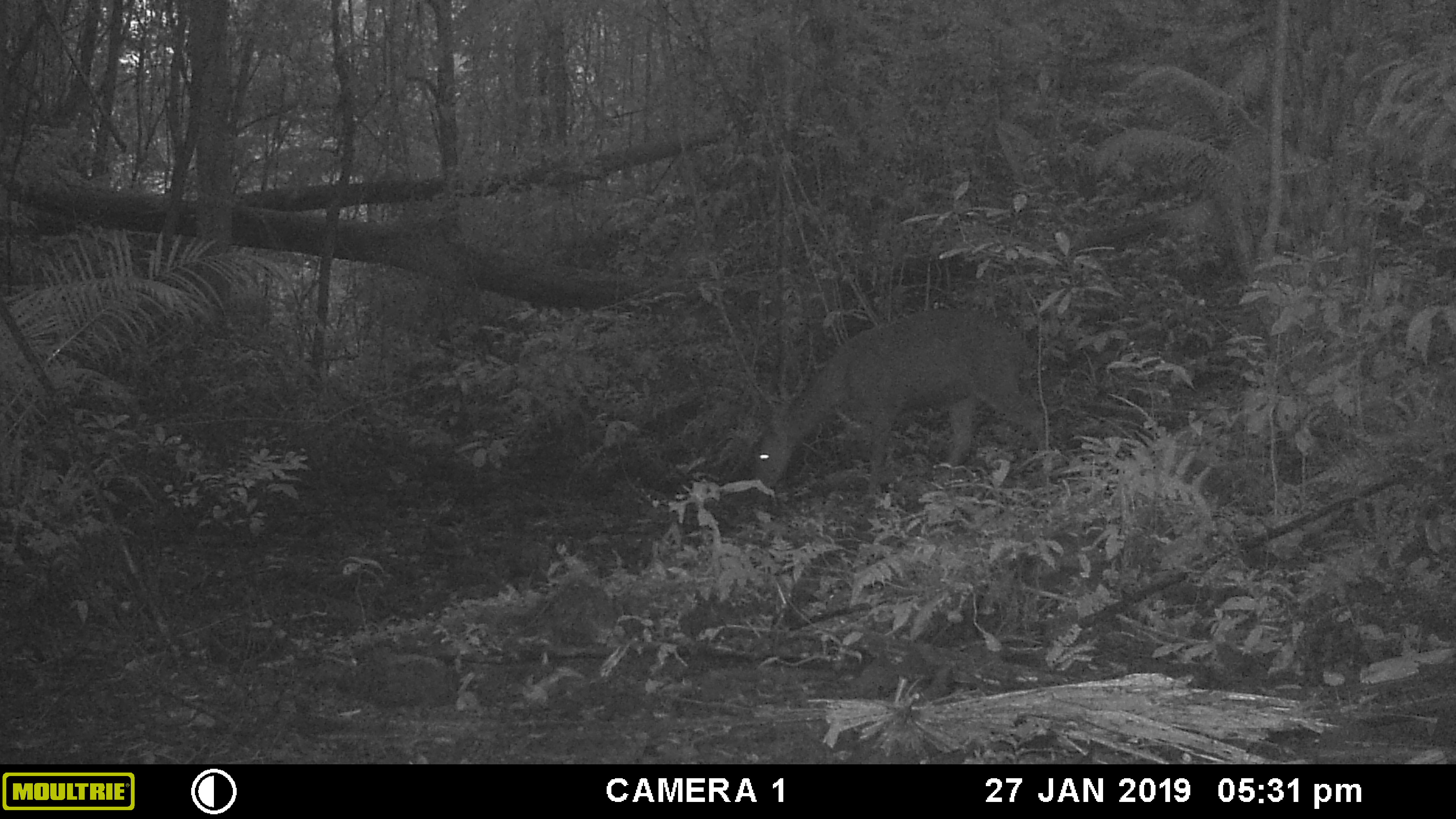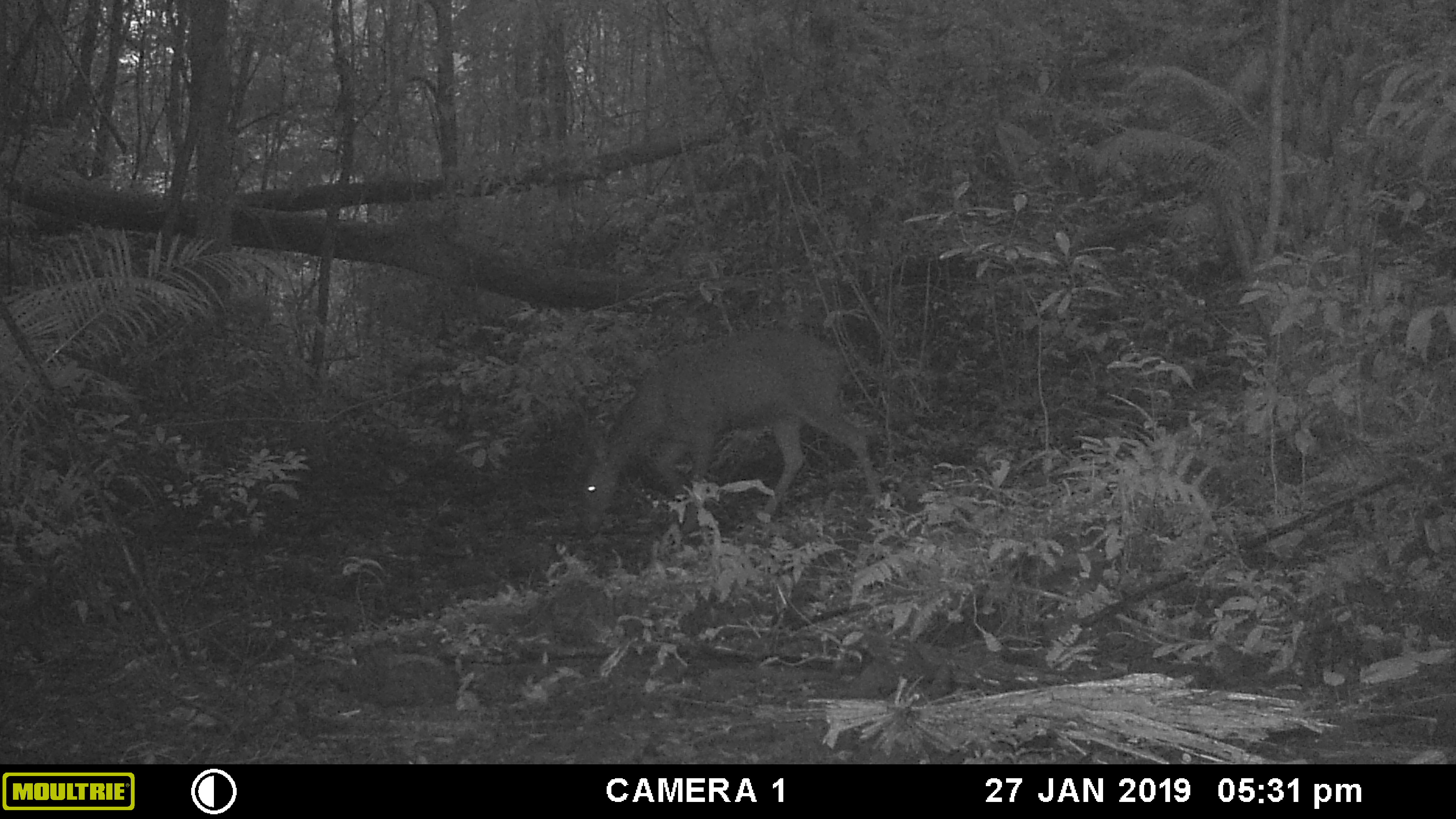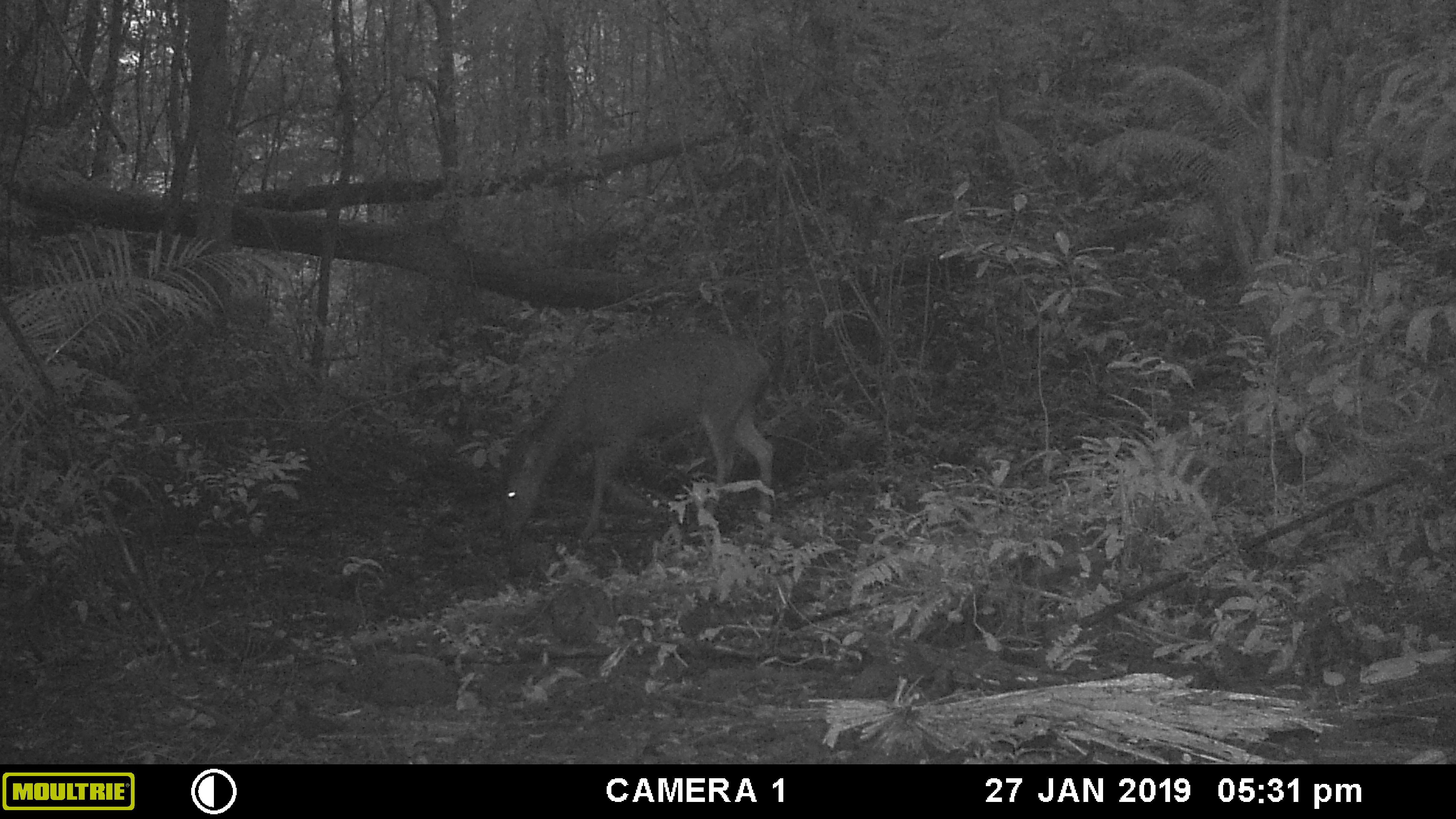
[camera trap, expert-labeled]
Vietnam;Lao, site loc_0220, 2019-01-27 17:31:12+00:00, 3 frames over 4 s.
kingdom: Animalia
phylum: Chordata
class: Mammalia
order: Artiodactyla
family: Cervidae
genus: Rusa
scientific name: Rusa unicolor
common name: sambar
Sambar (Rusa unicolor). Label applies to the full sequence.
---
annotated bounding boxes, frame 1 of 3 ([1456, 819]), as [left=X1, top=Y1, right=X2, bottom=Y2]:
sambar: [left=752, top=307, right=1047, bottom=509]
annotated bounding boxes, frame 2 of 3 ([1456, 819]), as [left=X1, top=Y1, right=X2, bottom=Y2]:
sambar: [left=559, top=324, right=882, bottom=536]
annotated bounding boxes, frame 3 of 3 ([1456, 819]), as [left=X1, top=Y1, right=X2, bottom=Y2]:
sambar: [left=498, top=327, right=775, bottom=542]